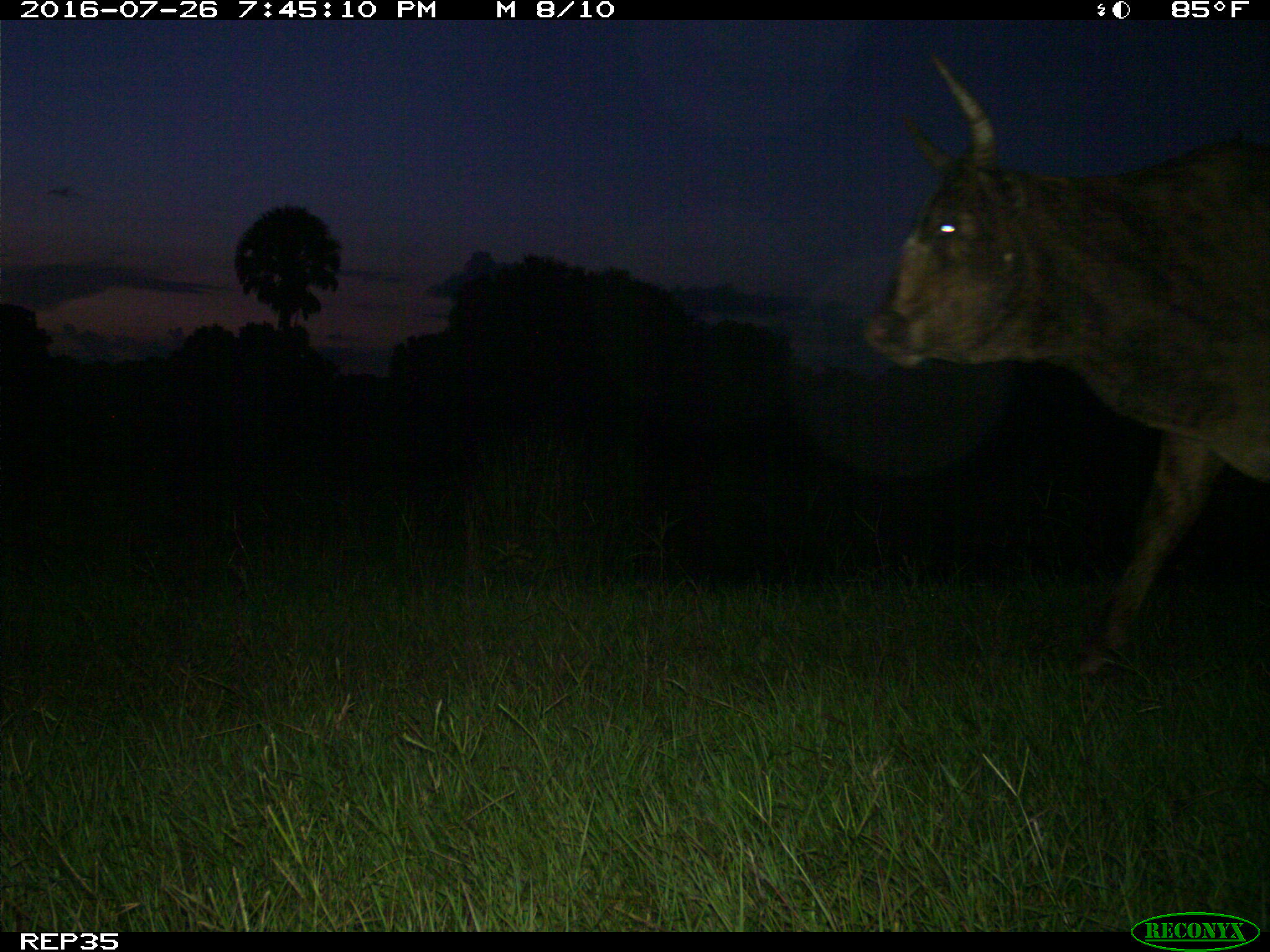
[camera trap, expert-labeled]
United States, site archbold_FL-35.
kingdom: Animalia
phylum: Chordata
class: Mammalia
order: Artiodactyla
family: Bovidae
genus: Bos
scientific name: Bos taurus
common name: domestic cow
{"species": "Bos taurus (domestic cow)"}